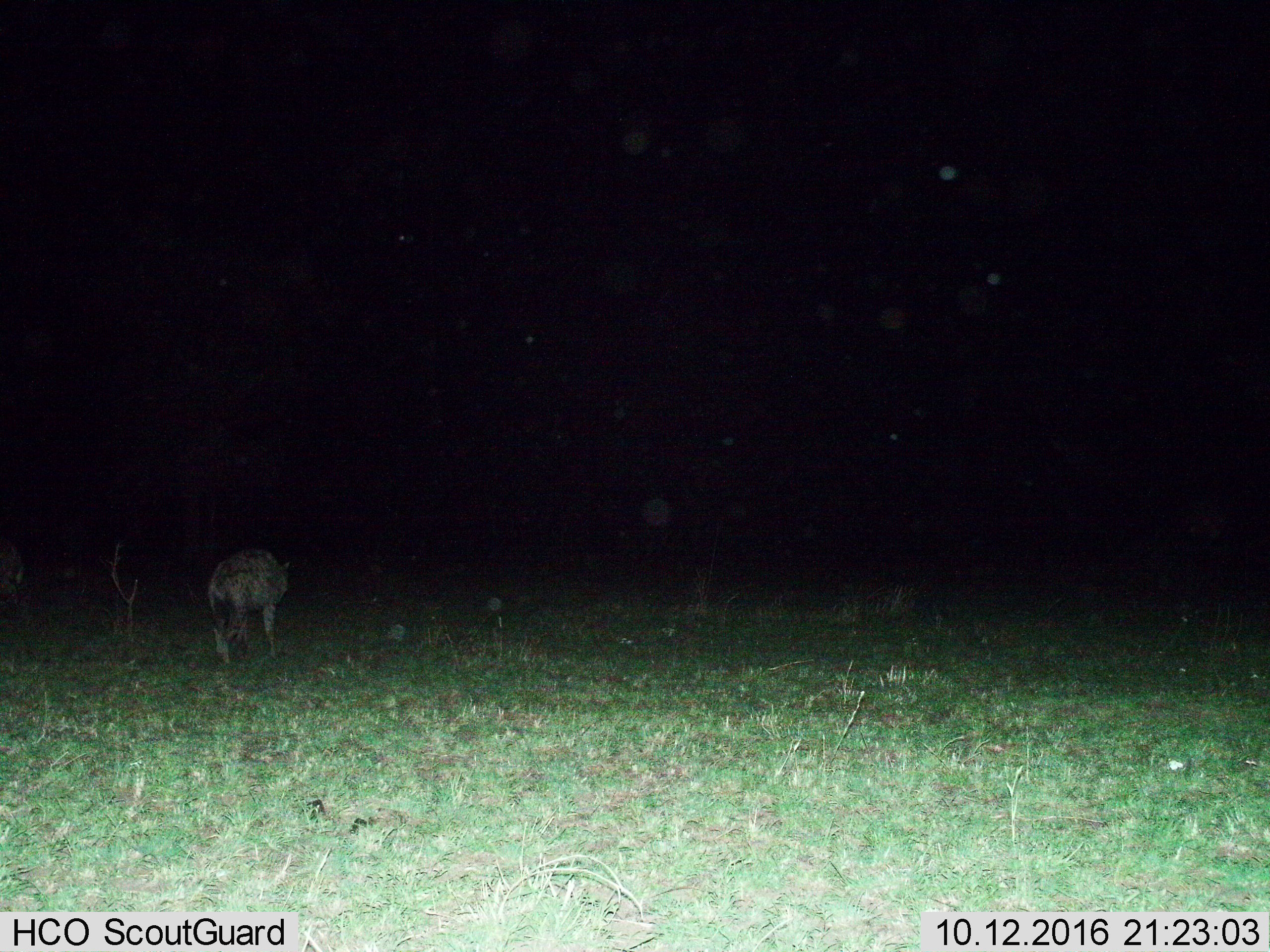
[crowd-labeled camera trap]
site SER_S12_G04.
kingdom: Animalia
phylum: Chordata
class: Mammalia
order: Carnivora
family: Hyaenidae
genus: Crocuta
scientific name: Crocuta crocuta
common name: spotted hyena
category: hyenaspotted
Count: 1.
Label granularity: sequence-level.